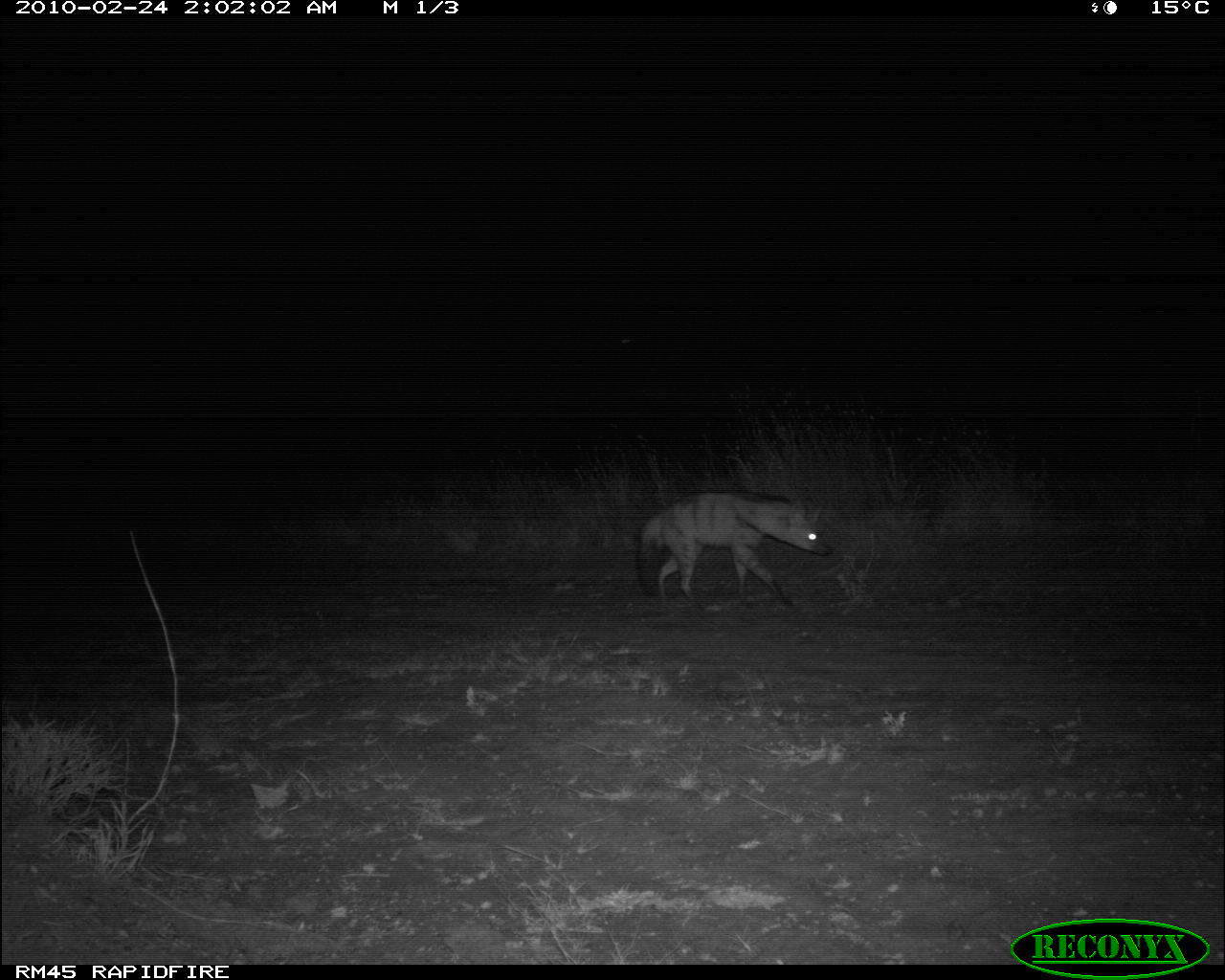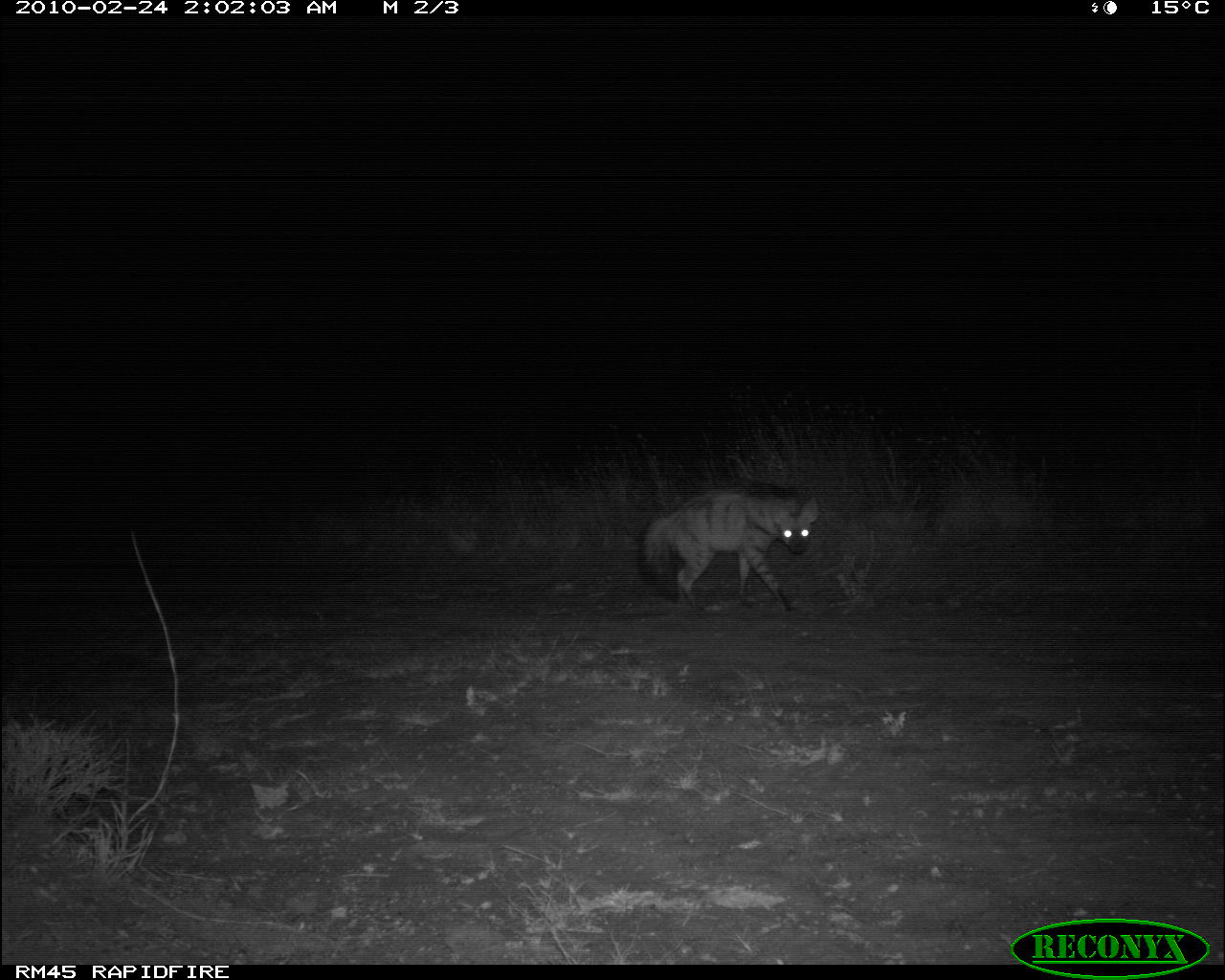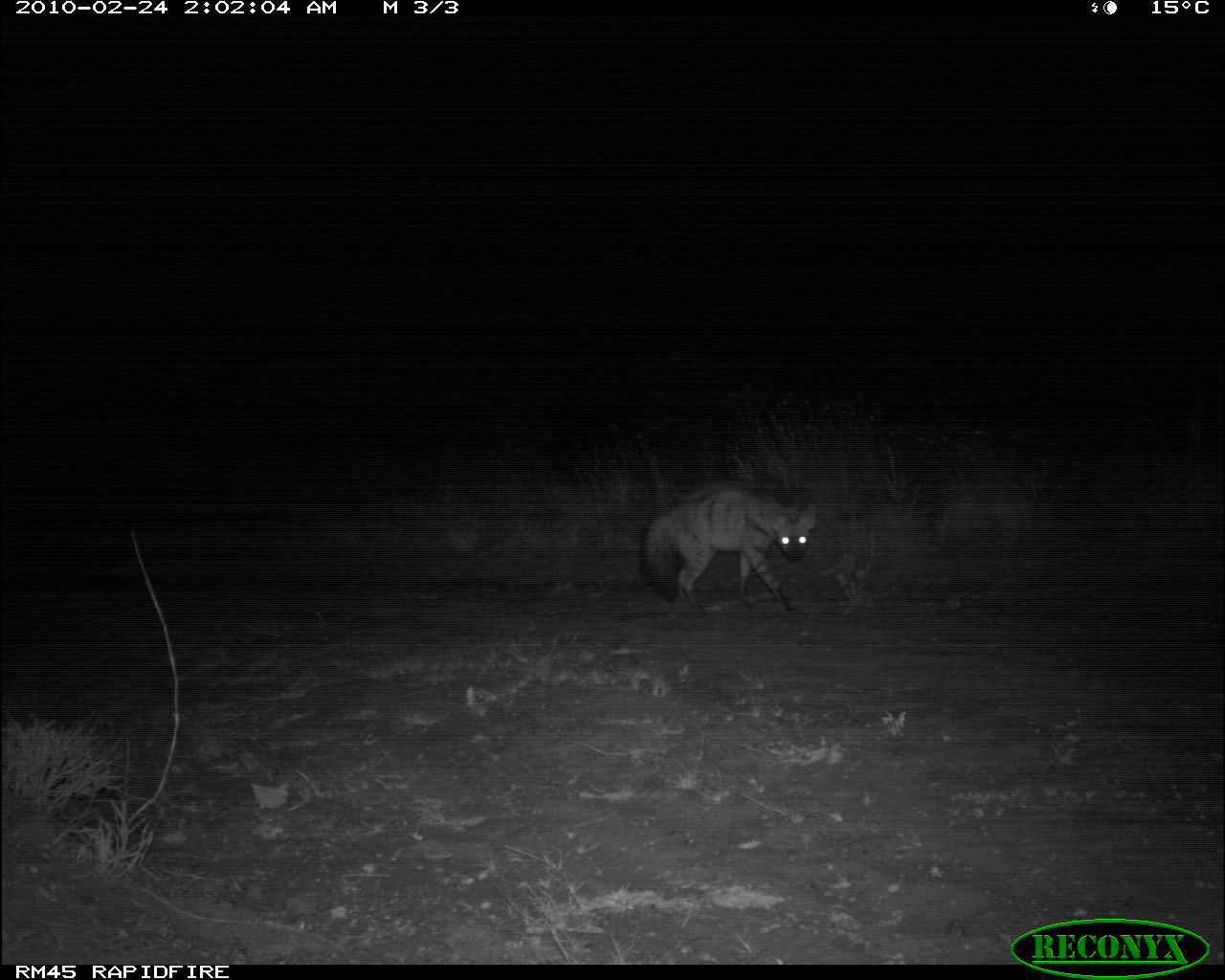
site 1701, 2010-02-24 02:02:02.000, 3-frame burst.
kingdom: Animalia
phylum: Chordata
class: Mammalia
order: Carnivora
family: Hyaenidae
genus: Proteles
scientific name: Proteles cristatus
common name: aardwolf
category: proteles cristata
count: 1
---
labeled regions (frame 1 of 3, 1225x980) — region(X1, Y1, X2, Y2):
proteles cristata: region(635, 488, 834, 609)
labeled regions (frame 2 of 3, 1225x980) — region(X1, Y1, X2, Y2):
proteles cristata: region(641, 486, 819, 614)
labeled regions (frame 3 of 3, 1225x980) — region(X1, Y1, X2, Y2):
proteles cristata: region(639, 479, 819, 614)